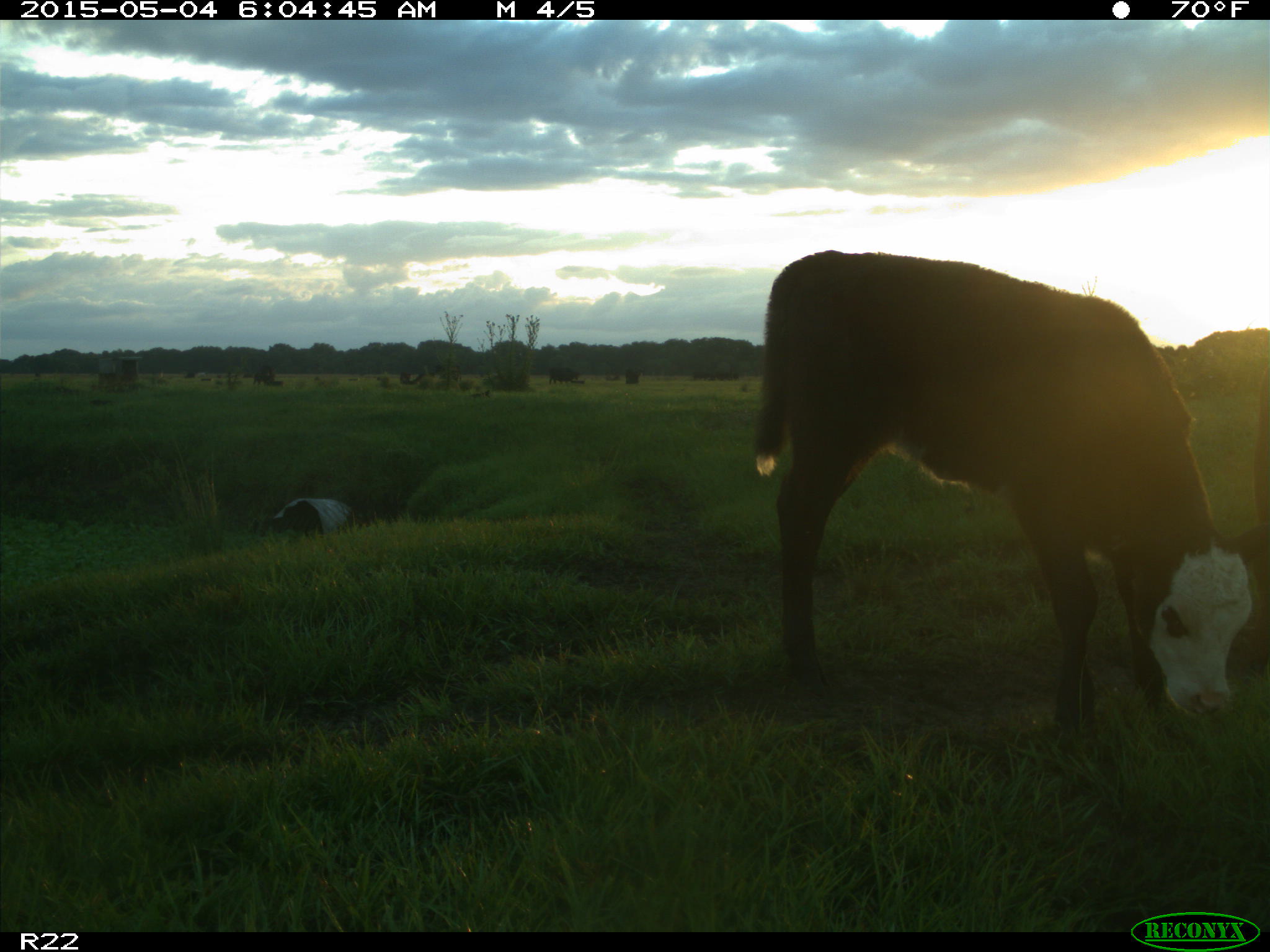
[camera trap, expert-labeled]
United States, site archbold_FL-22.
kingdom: Animalia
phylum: Chordata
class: Mammalia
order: Artiodactyla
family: Bovidae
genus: Bos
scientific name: Bos taurus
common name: domestic cow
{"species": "Bos taurus (domestic cow)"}